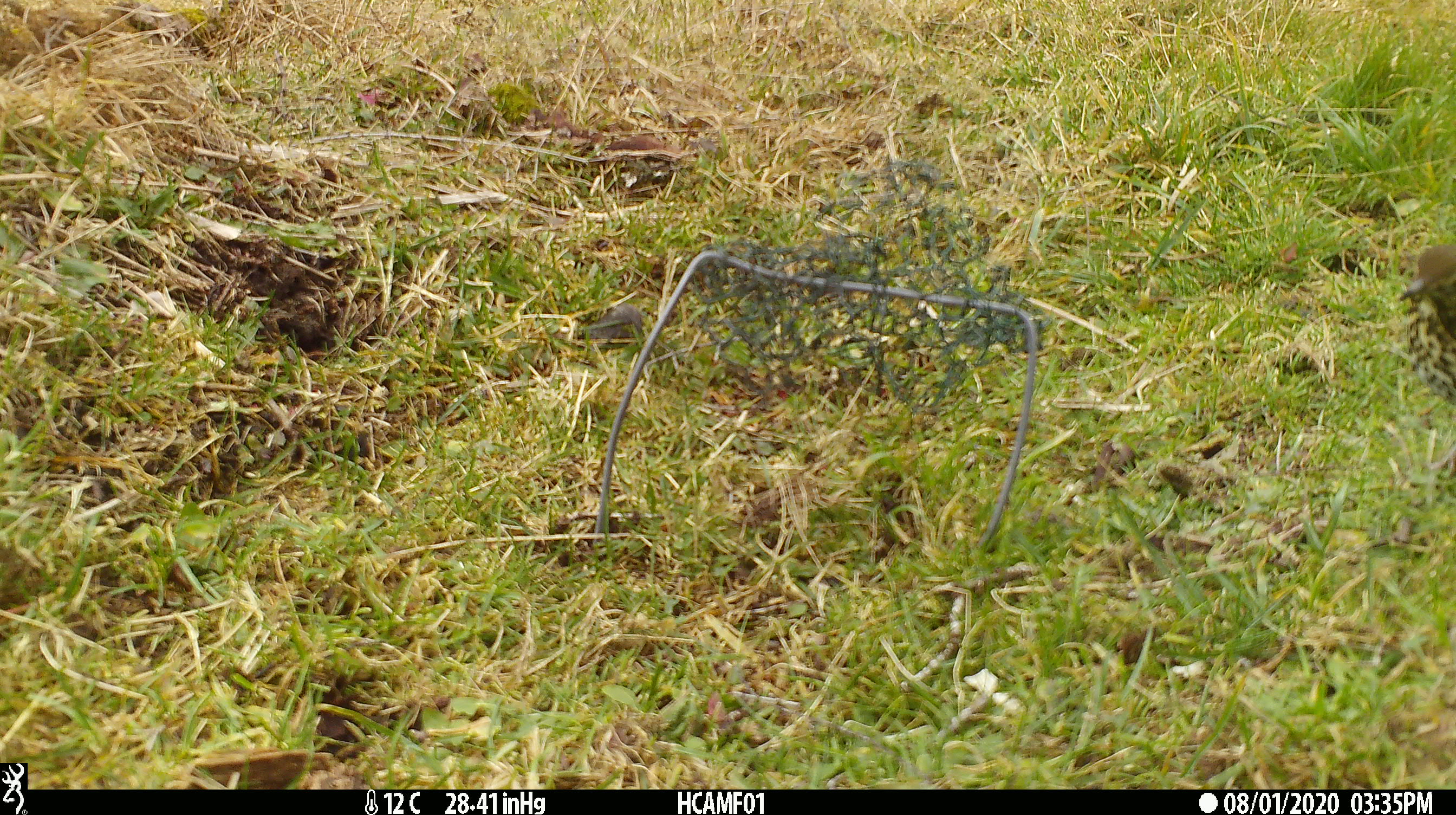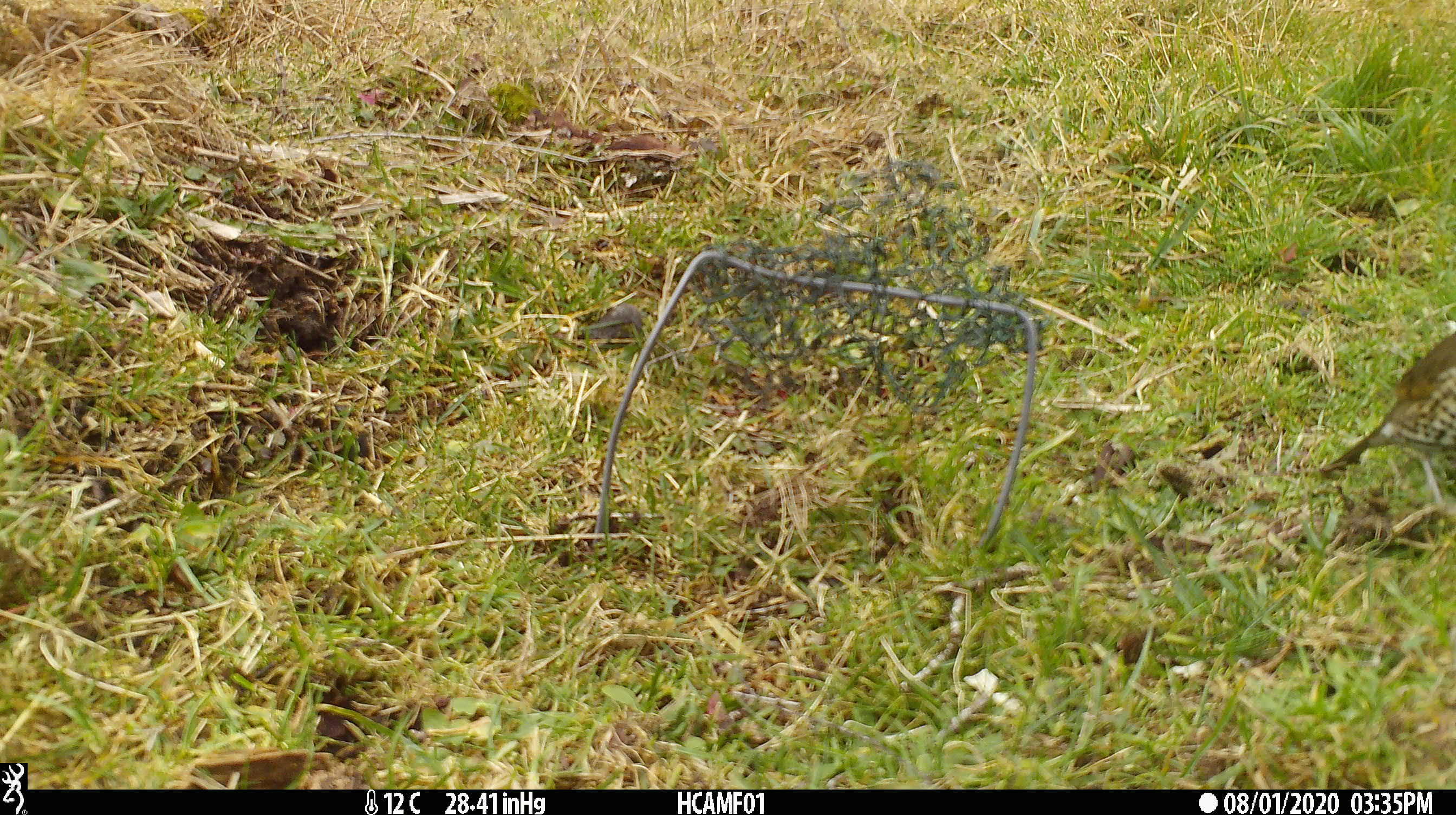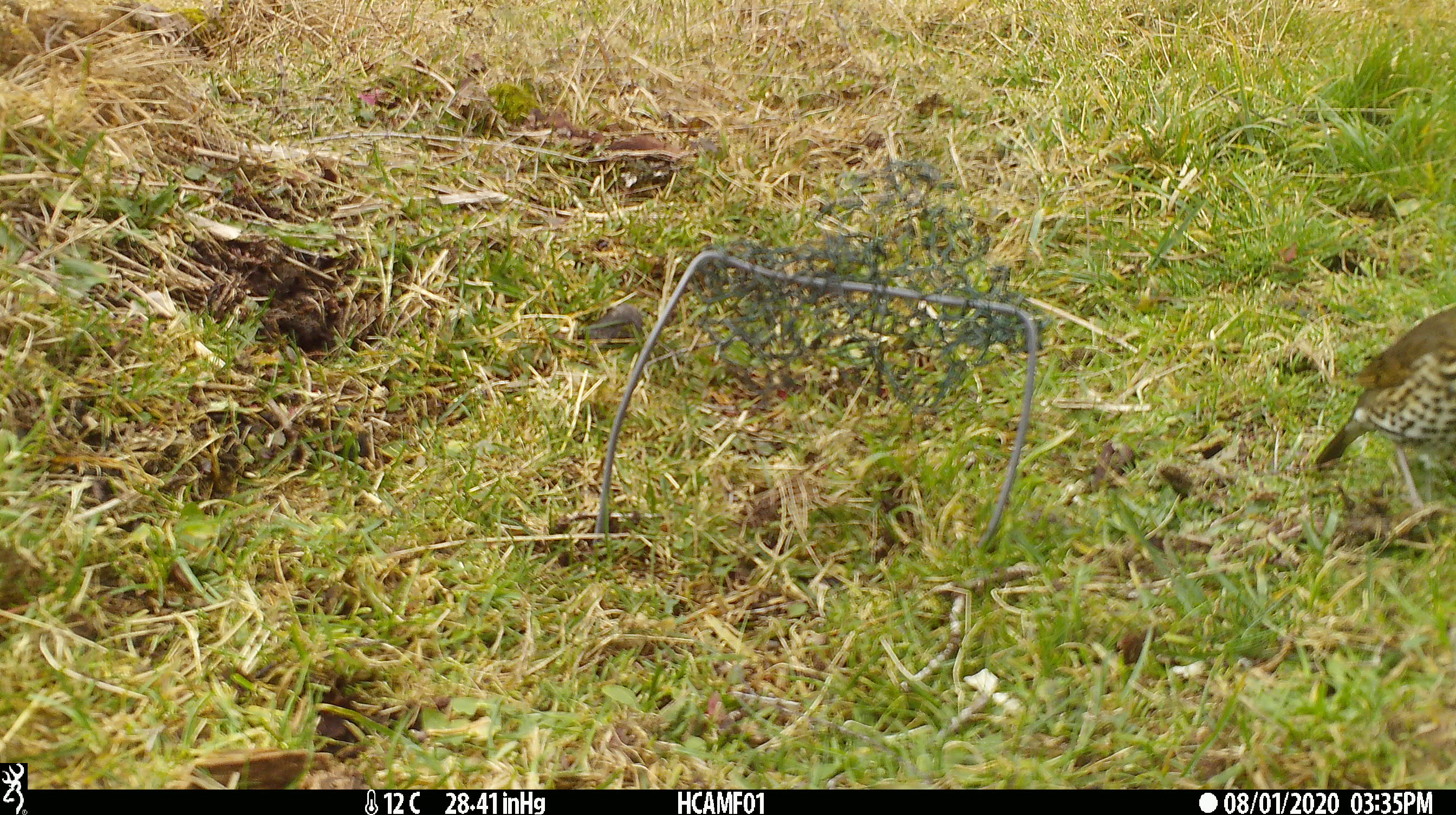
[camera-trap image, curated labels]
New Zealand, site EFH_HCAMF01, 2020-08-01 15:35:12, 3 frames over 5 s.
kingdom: Animalia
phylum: Chordata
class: Aves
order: Passeriformes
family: Turdidae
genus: Turdus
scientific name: Turdus philomelos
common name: song thrush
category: thrush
Thrush (song thrush) (Turdus philomelos).